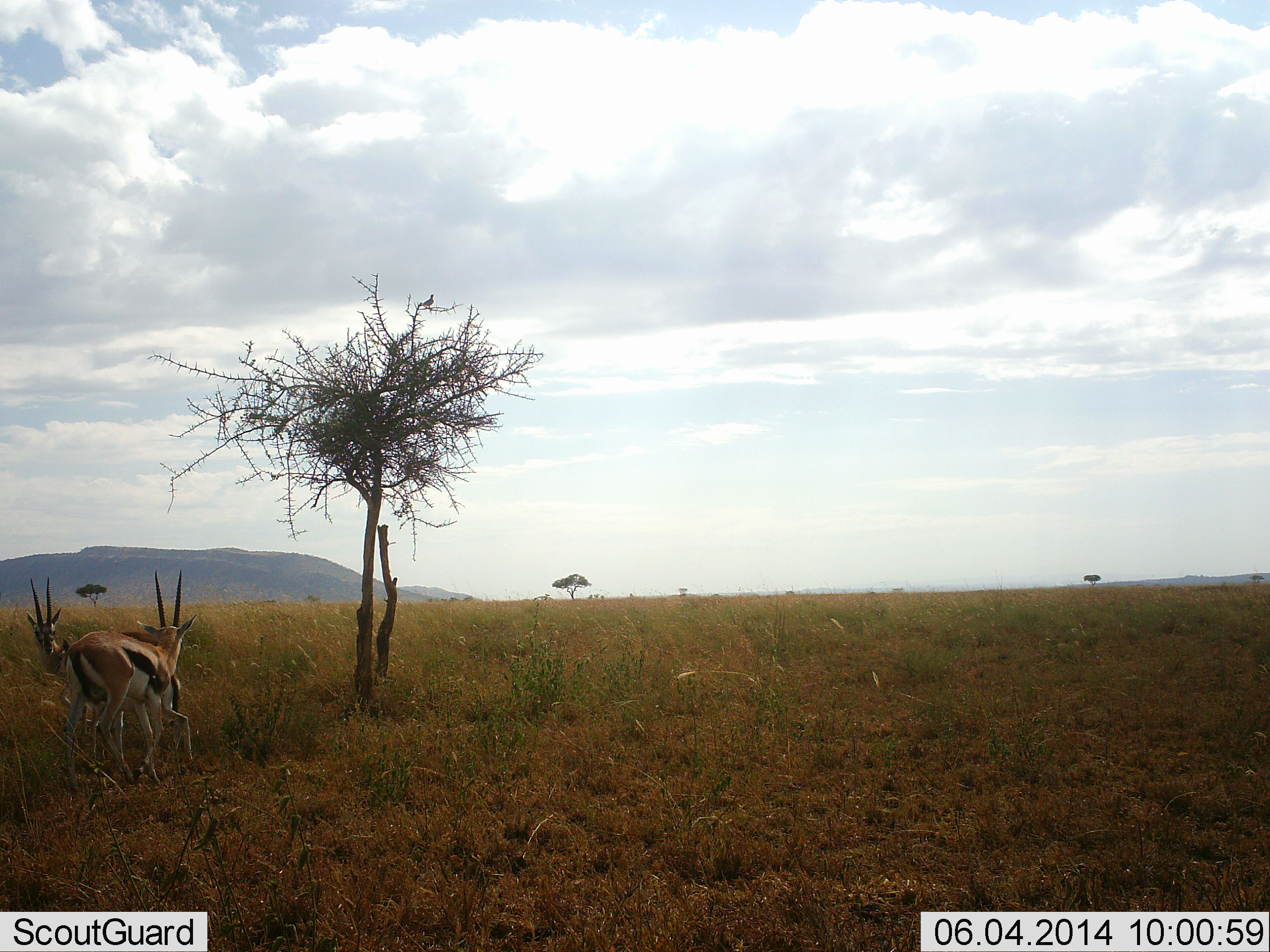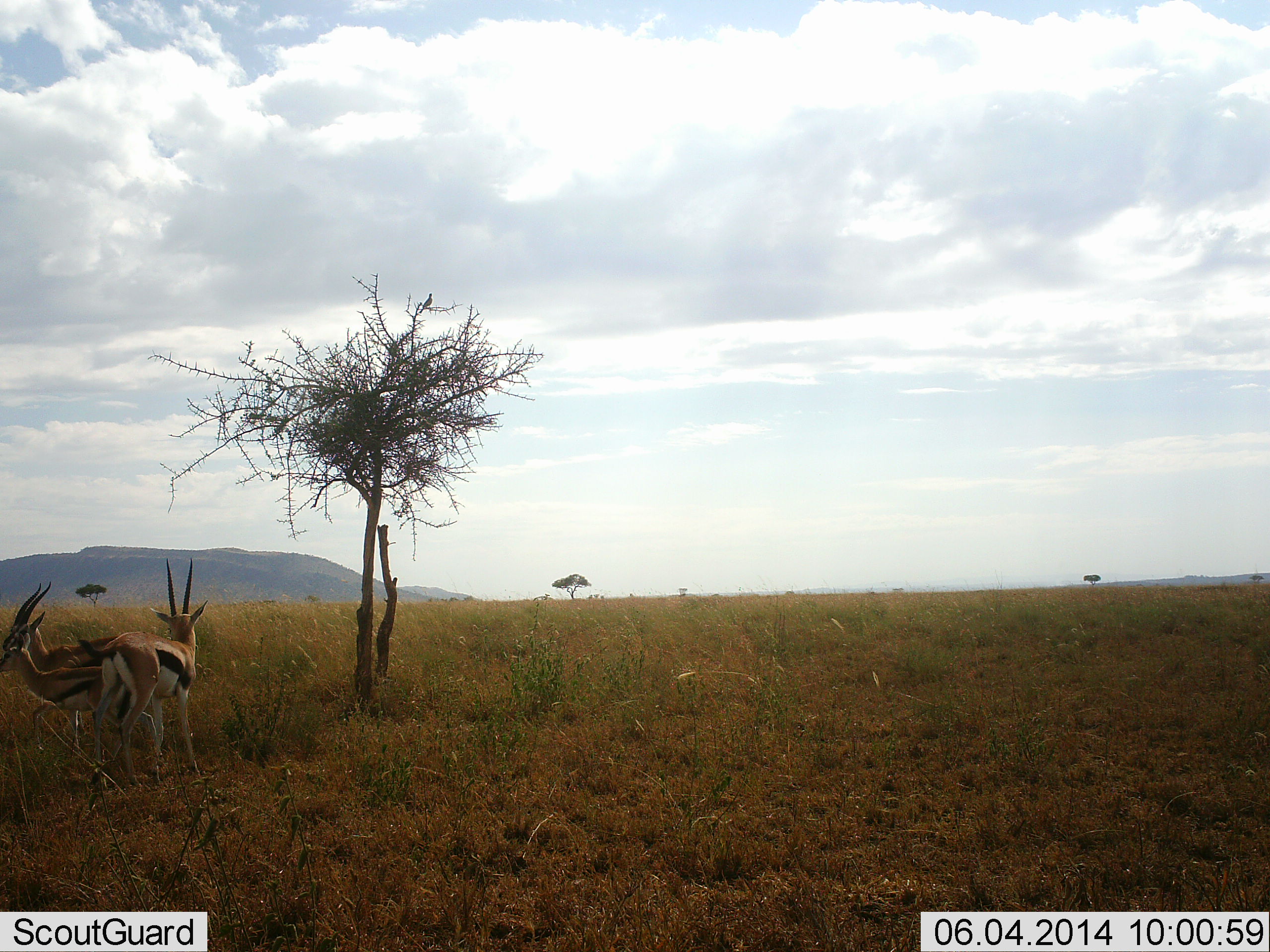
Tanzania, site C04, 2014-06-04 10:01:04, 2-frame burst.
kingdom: Animalia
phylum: Chordata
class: Mammalia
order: Artiodactyla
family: Bovidae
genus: Eudorcas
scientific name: Eudorcas thomsonii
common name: thomson's gazelle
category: gazellethomsons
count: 2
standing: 73%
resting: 0%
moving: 18%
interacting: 36%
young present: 0%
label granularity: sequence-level